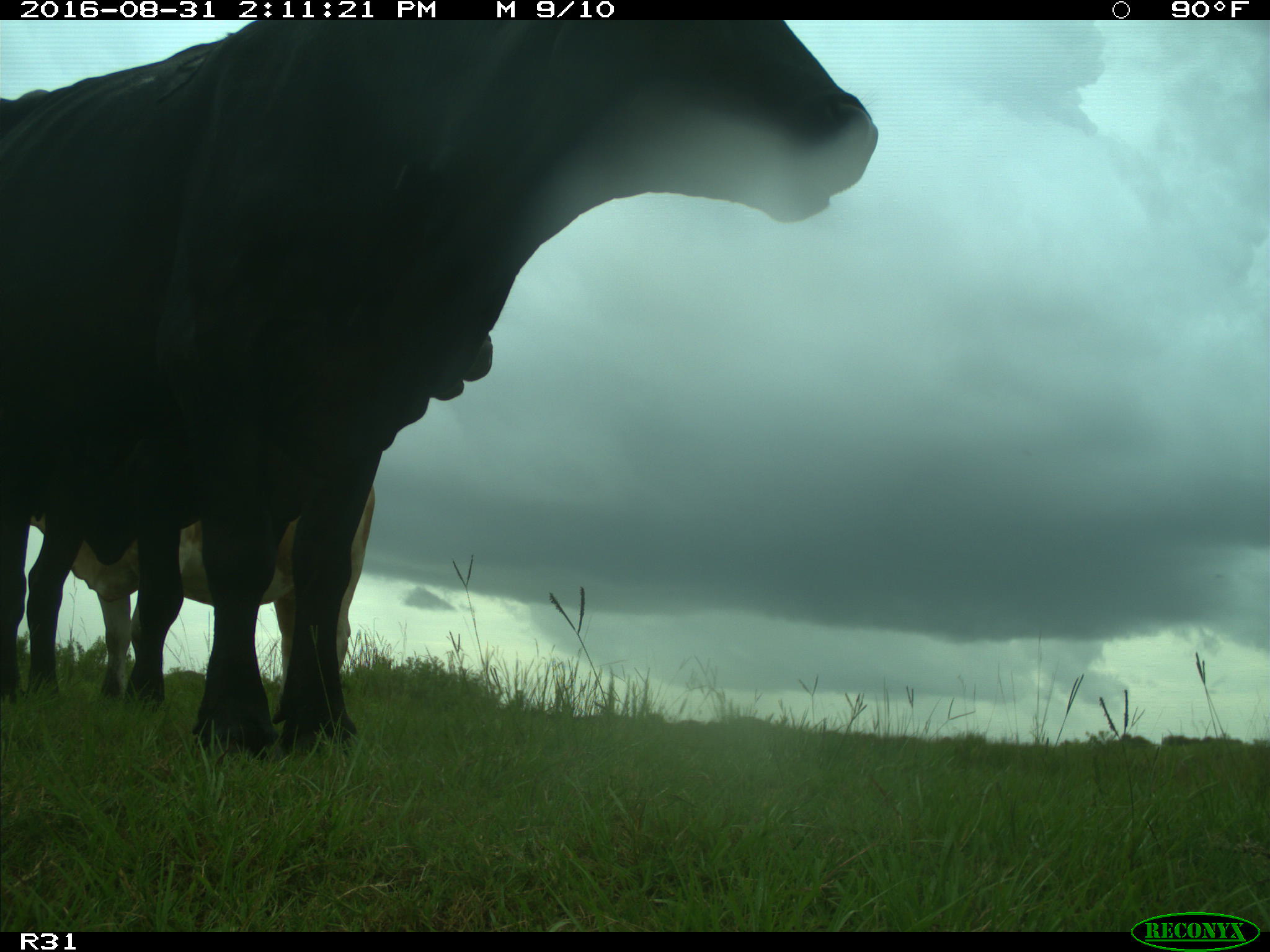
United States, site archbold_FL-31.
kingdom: Animalia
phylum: Chordata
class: Mammalia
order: Artiodactyla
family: Bovidae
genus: Bos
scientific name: Bos taurus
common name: domestic cow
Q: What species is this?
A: Bos taurus (domestic cow).